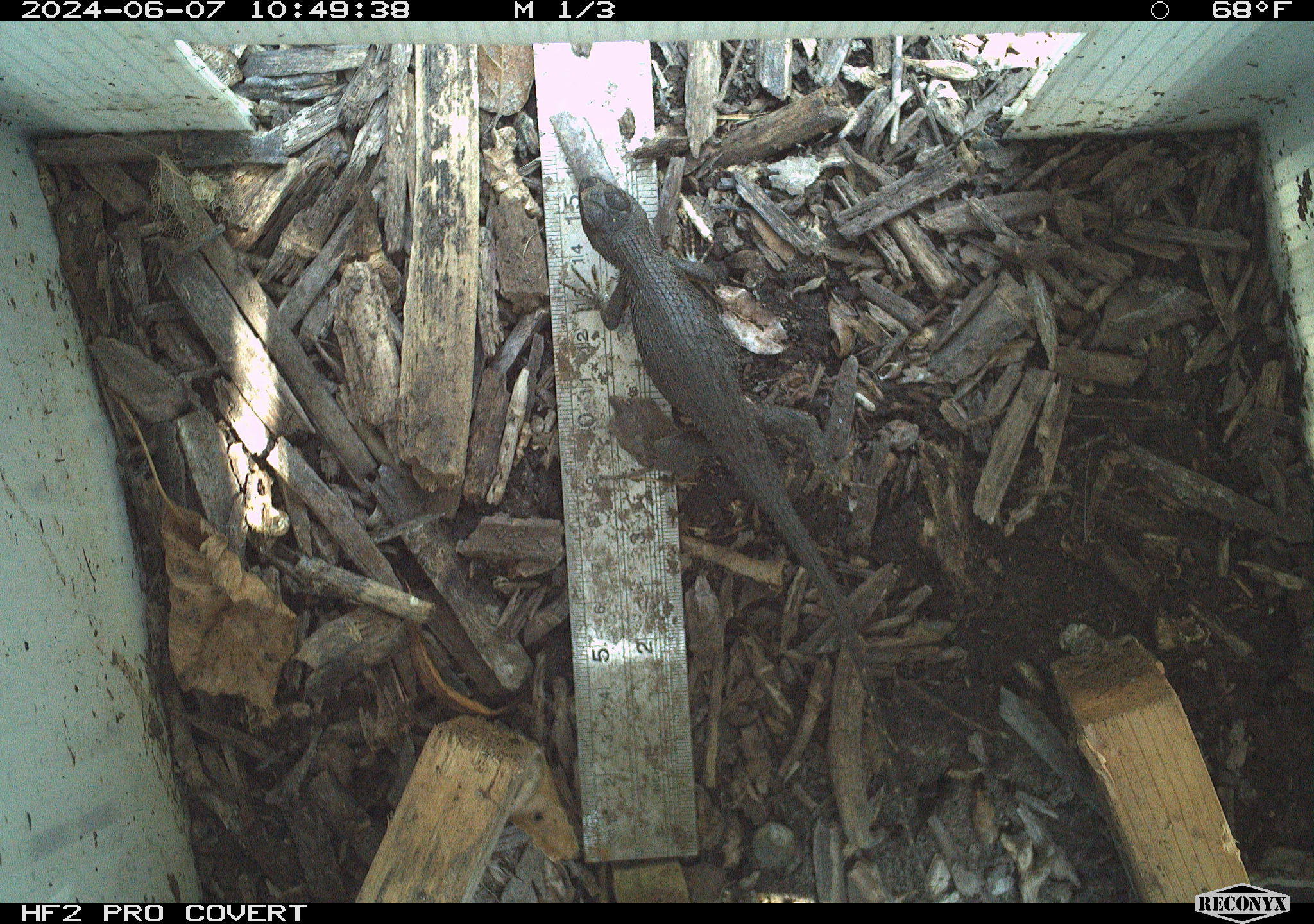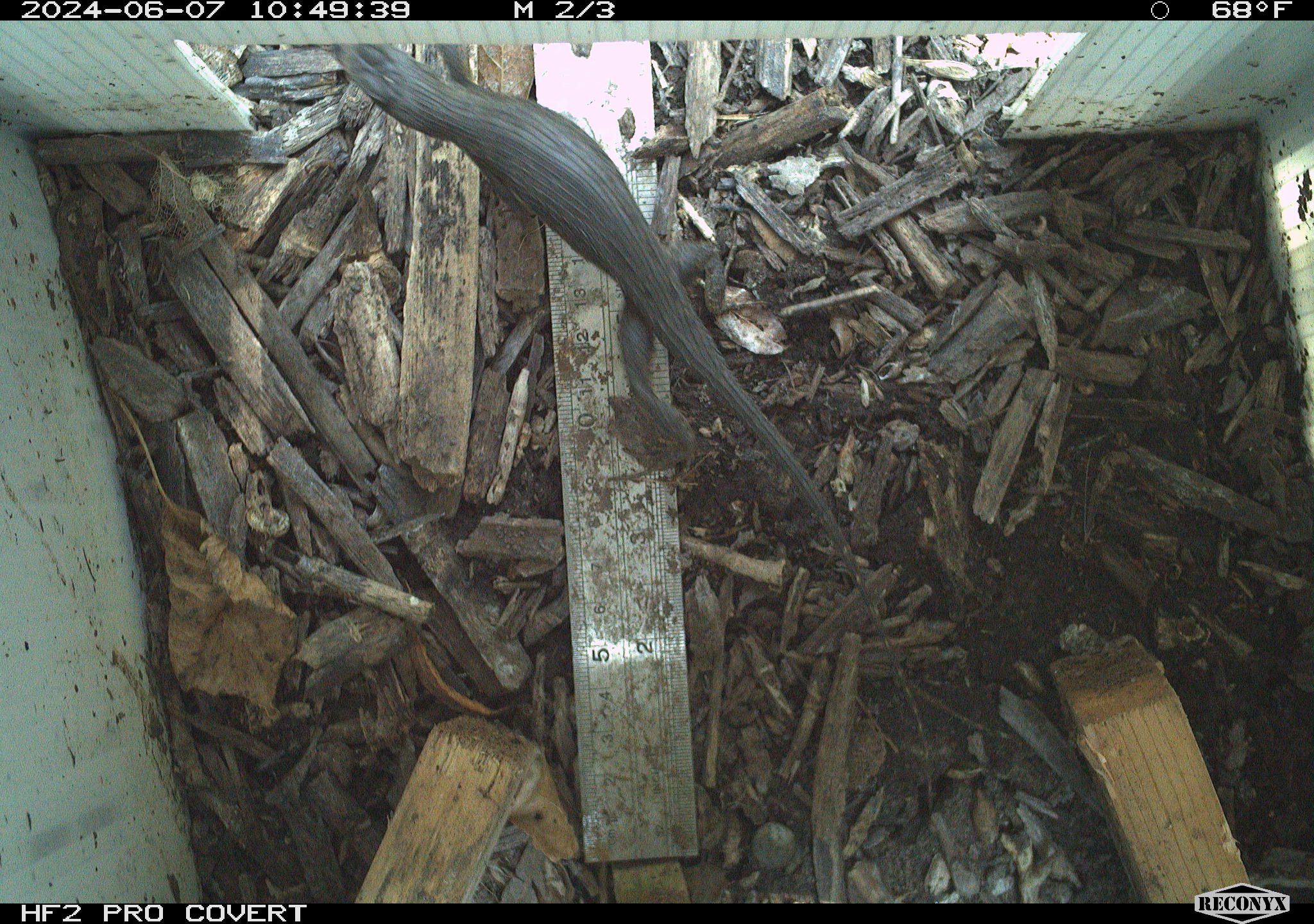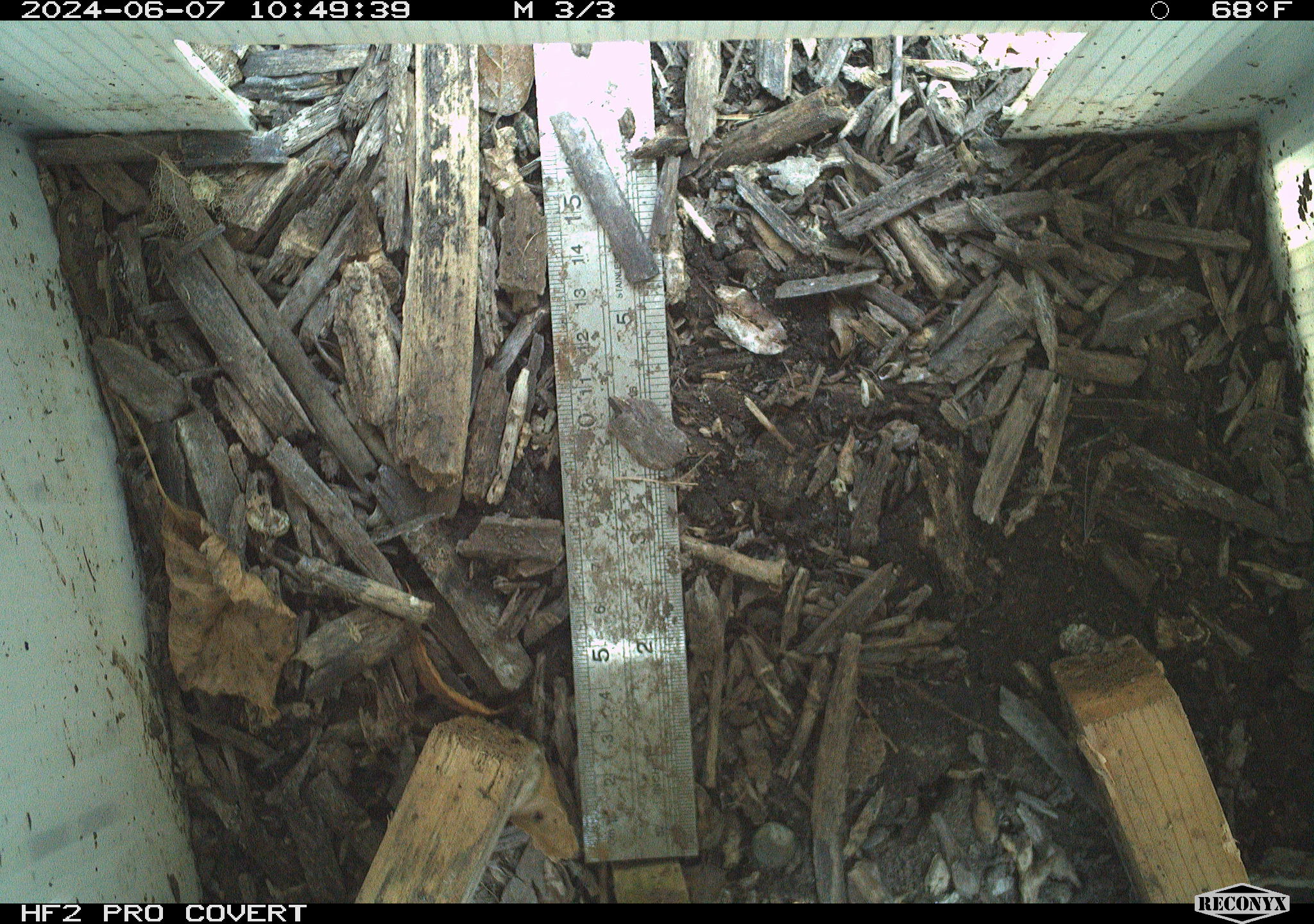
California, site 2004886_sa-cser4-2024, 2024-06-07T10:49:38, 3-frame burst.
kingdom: Animalia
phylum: Chordata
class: Reptilia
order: Squamata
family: Phrynosomatidae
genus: Sceloporus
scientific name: Sceloporus occidentalis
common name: western fence lizard